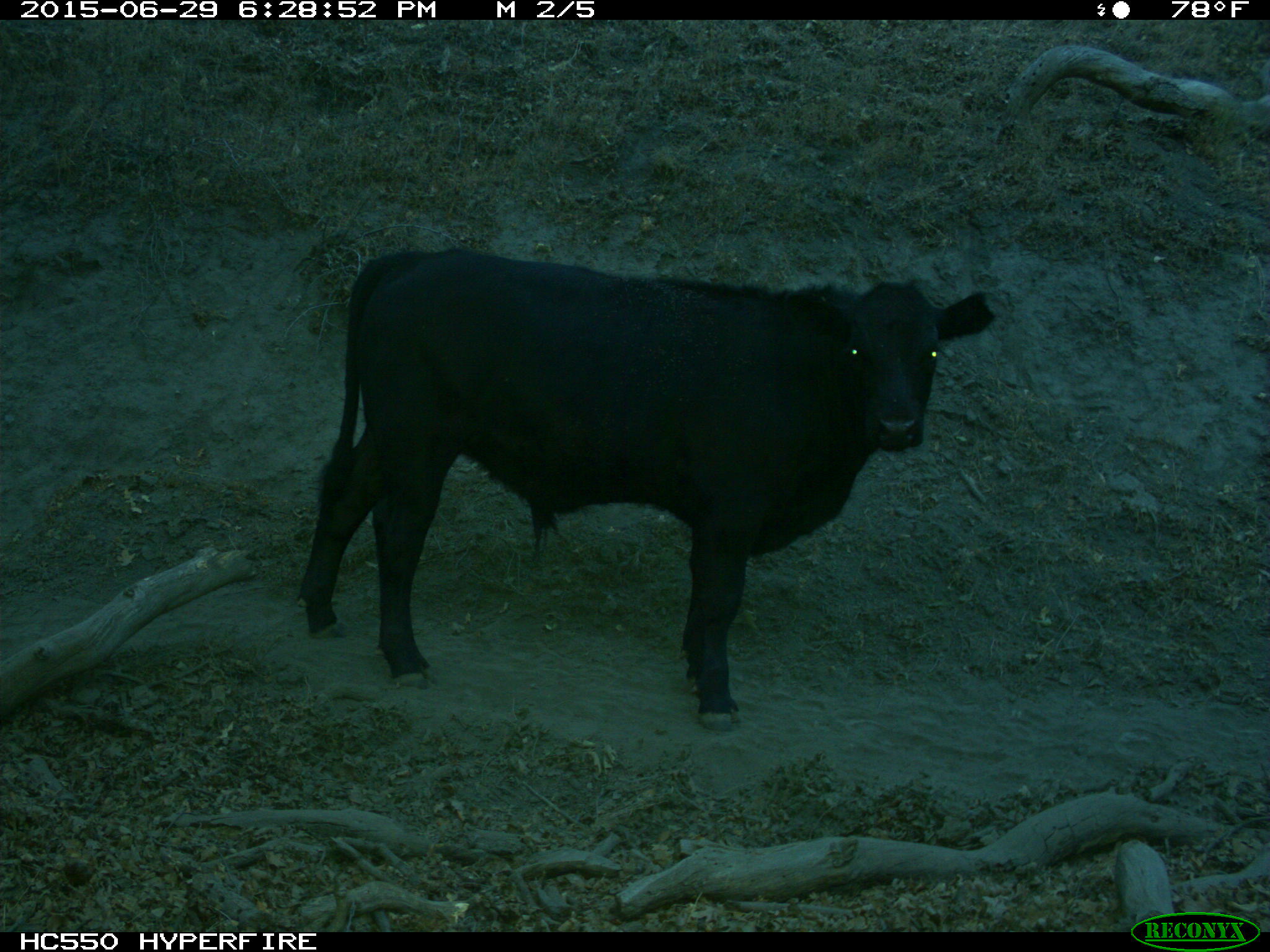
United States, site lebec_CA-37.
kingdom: Animalia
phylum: Chordata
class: Mammalia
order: Artiodactyla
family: Bovidae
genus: Bos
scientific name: Bos taurus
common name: domestic cow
Bos taurus (domestic cow).